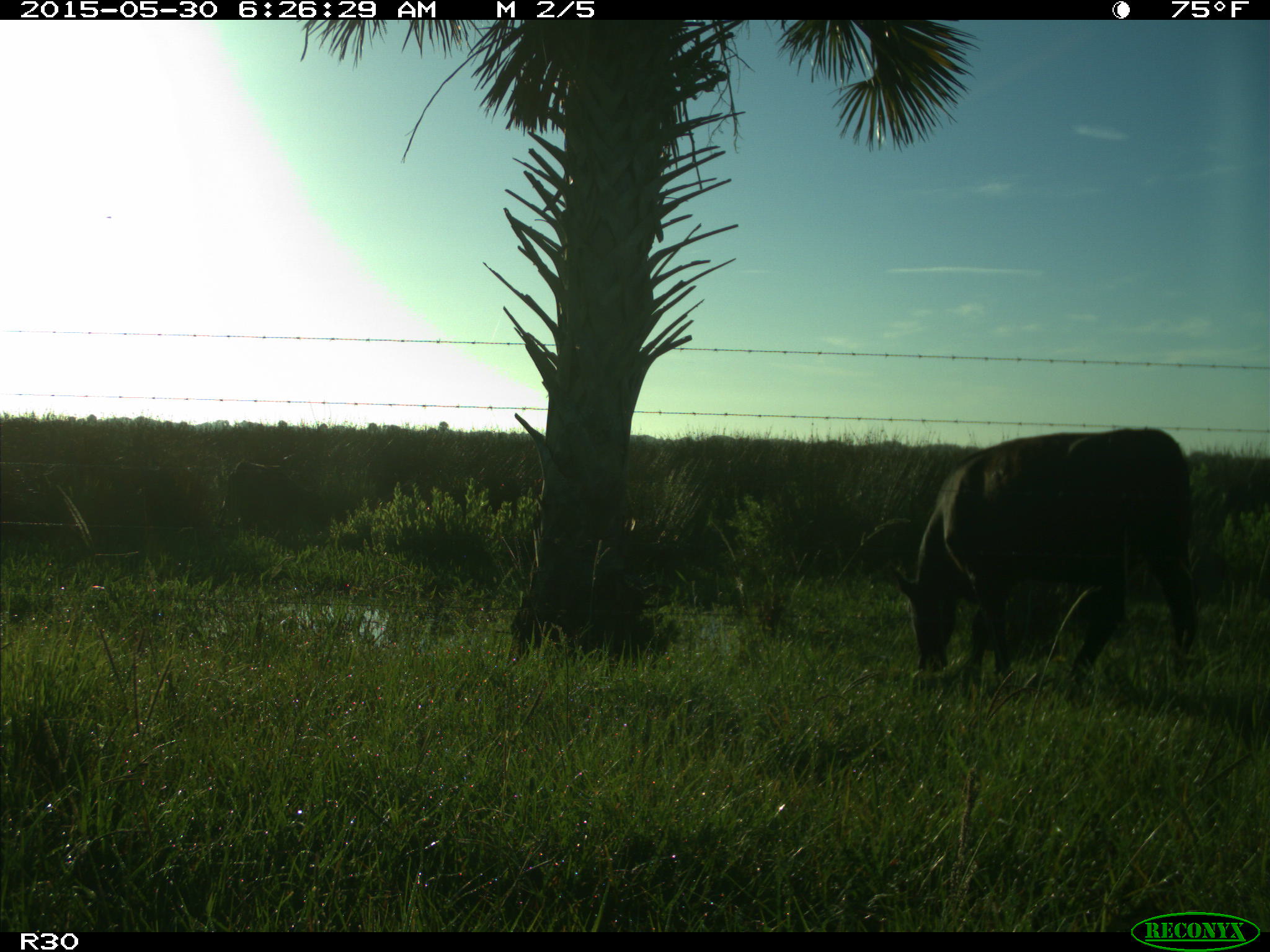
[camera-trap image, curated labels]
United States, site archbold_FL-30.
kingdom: Animalia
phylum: Chordata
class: Mammalia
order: Artiodactyla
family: Bovidae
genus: Bos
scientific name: Bos taurus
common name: domestic cow